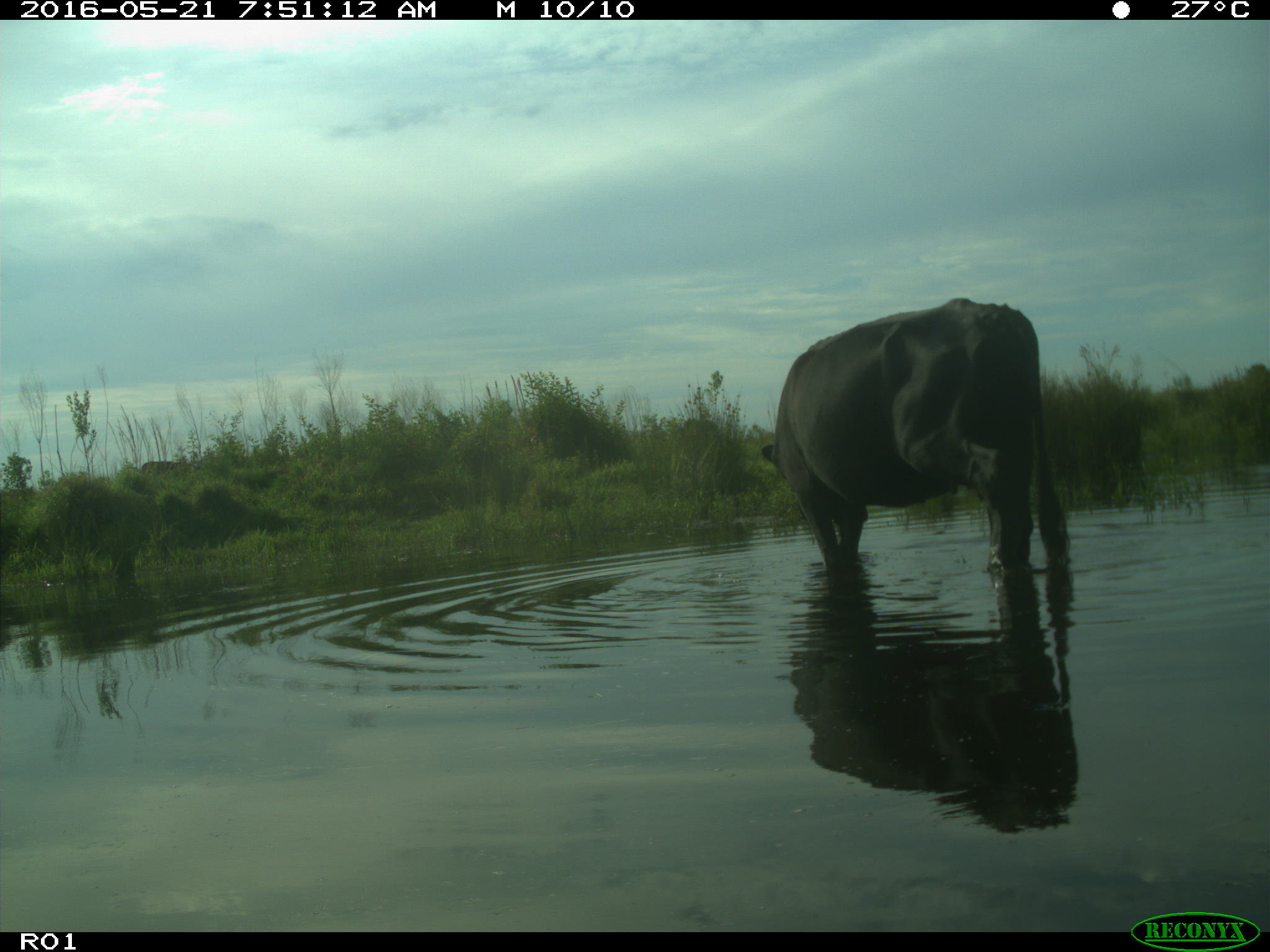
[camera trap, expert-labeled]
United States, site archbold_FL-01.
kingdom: Animalia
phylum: Chordata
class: Mammalia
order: Artiodactyla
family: Bovidae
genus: Bos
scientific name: Bos taurus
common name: domestic cow